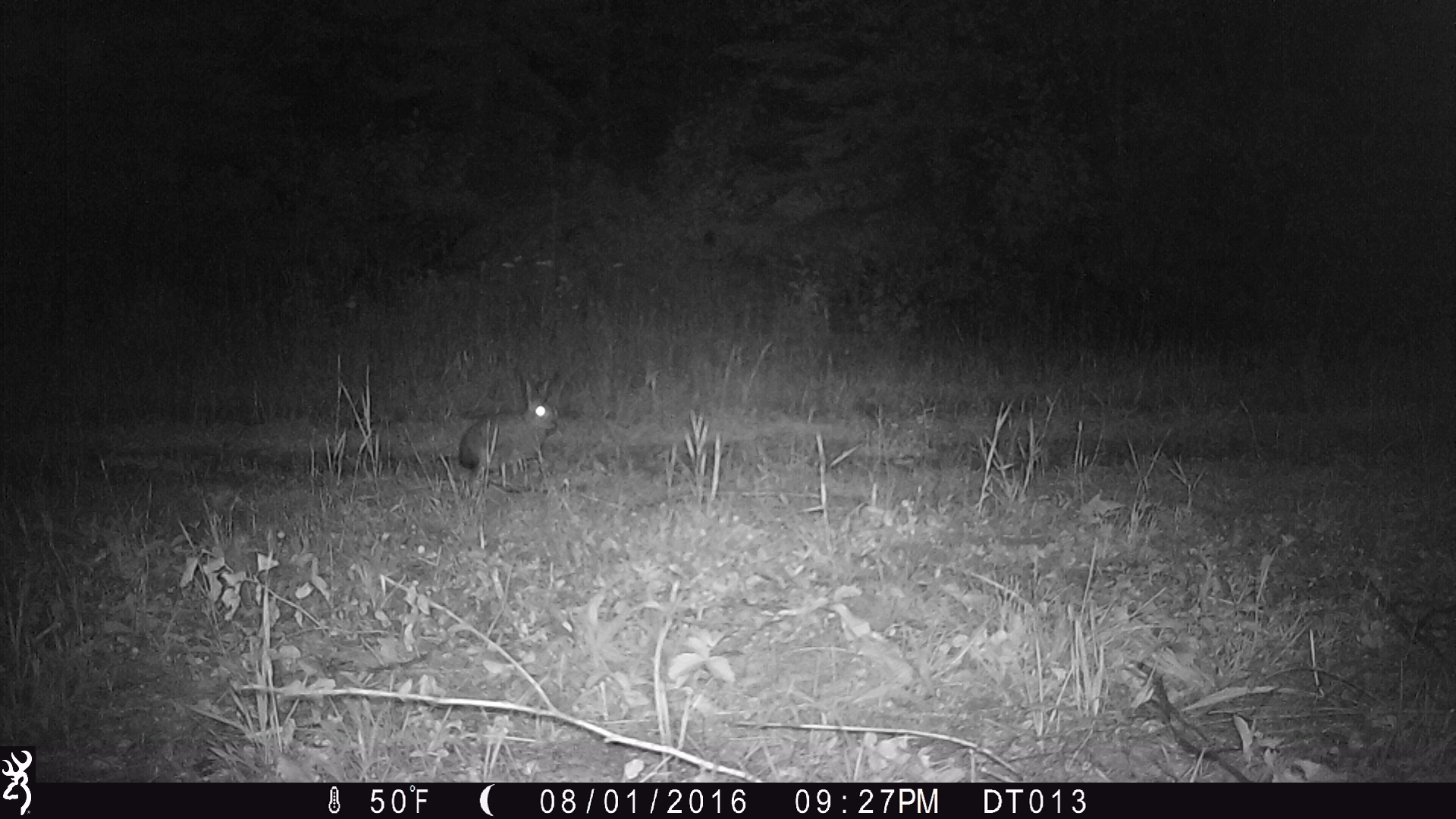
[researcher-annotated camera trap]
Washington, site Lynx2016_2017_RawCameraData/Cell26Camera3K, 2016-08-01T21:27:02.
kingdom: Animalia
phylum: Chordata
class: Mammalia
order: Lagomorpha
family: Leporidae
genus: Lepus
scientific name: Lepus americanus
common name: snowshoe hare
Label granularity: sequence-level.